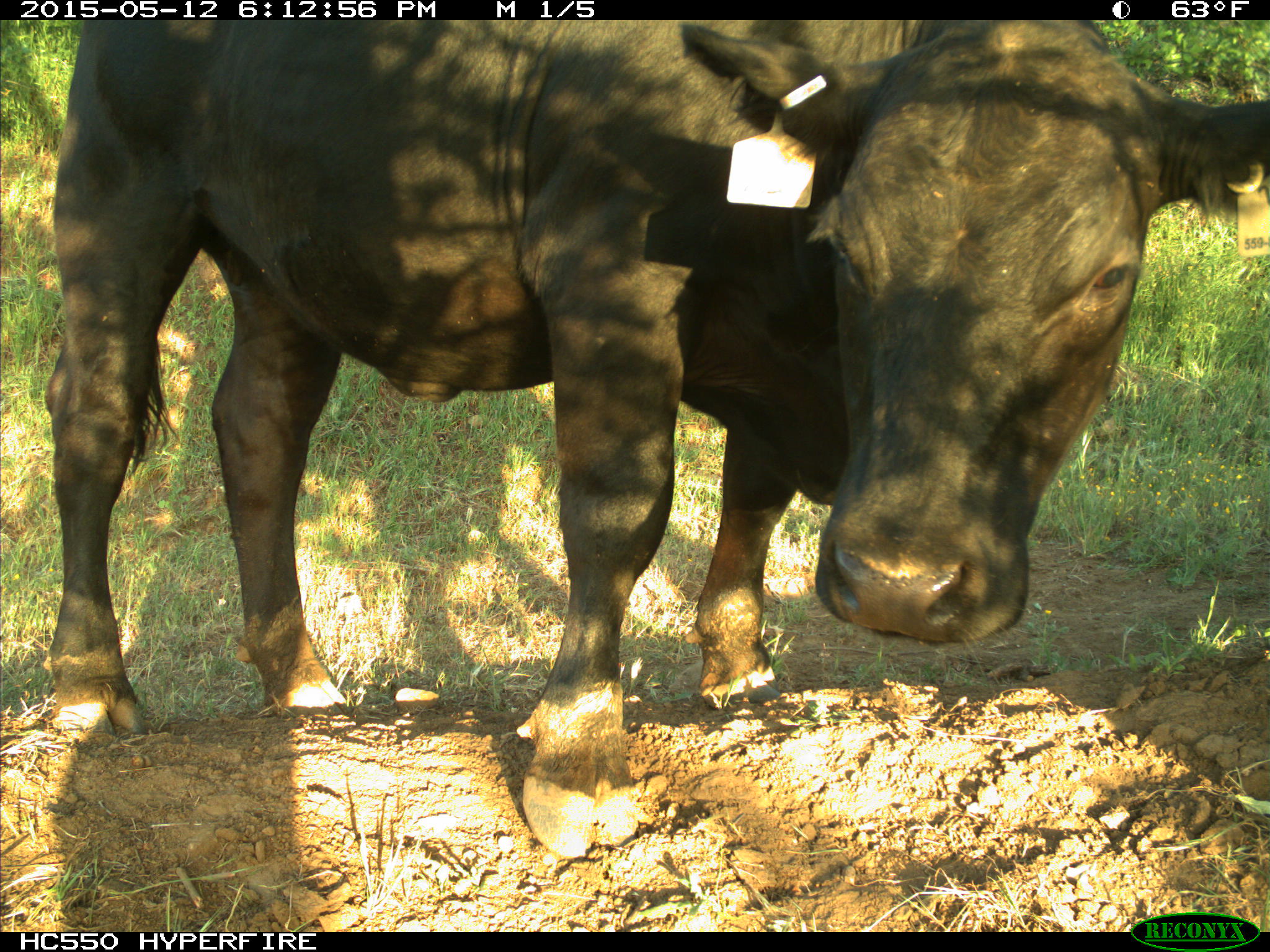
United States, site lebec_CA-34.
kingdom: Animalia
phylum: Chordata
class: Mammalia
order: Artiodactyla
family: Bovidae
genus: Bos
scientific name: Bos taurus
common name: domestic cow